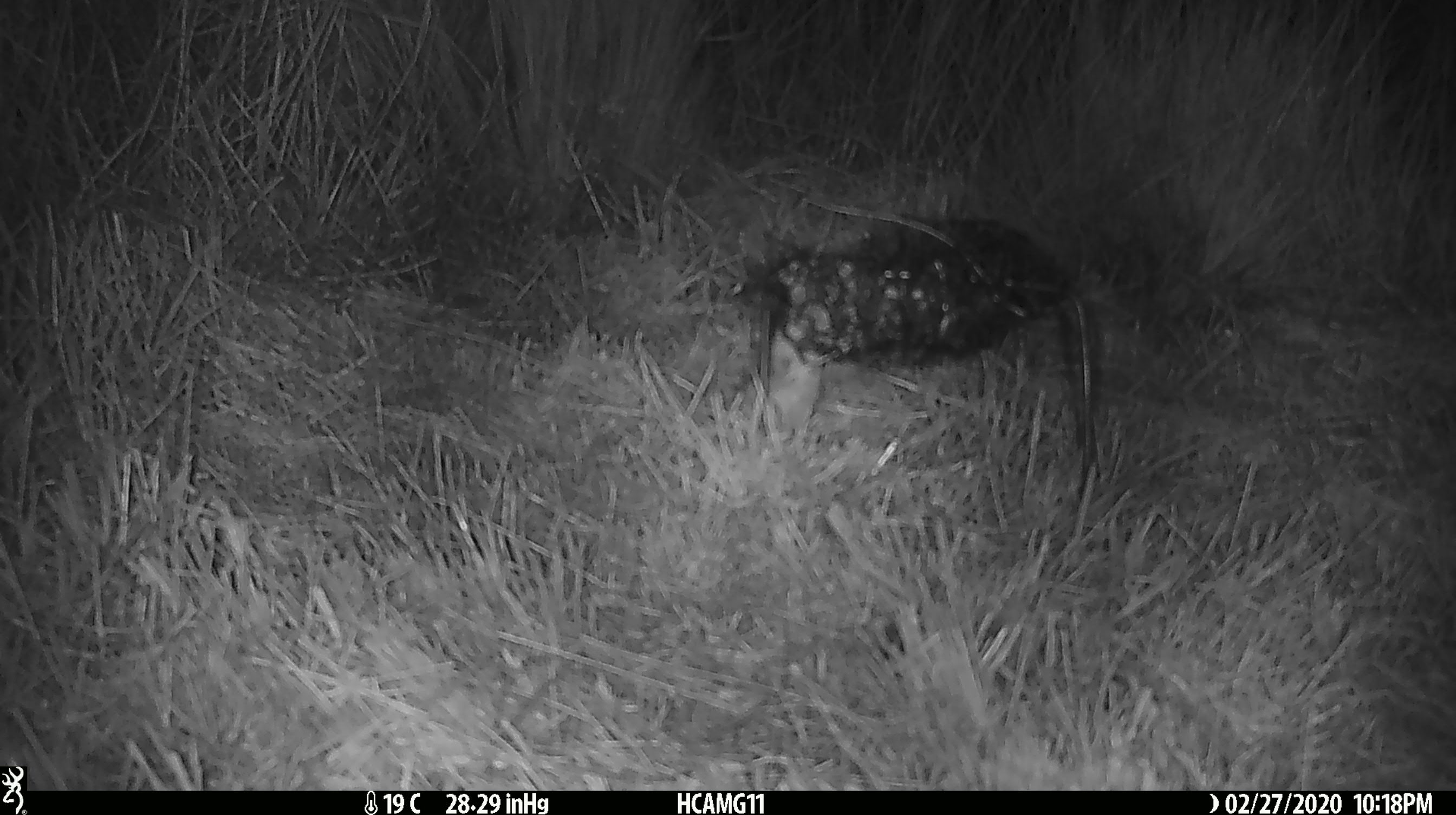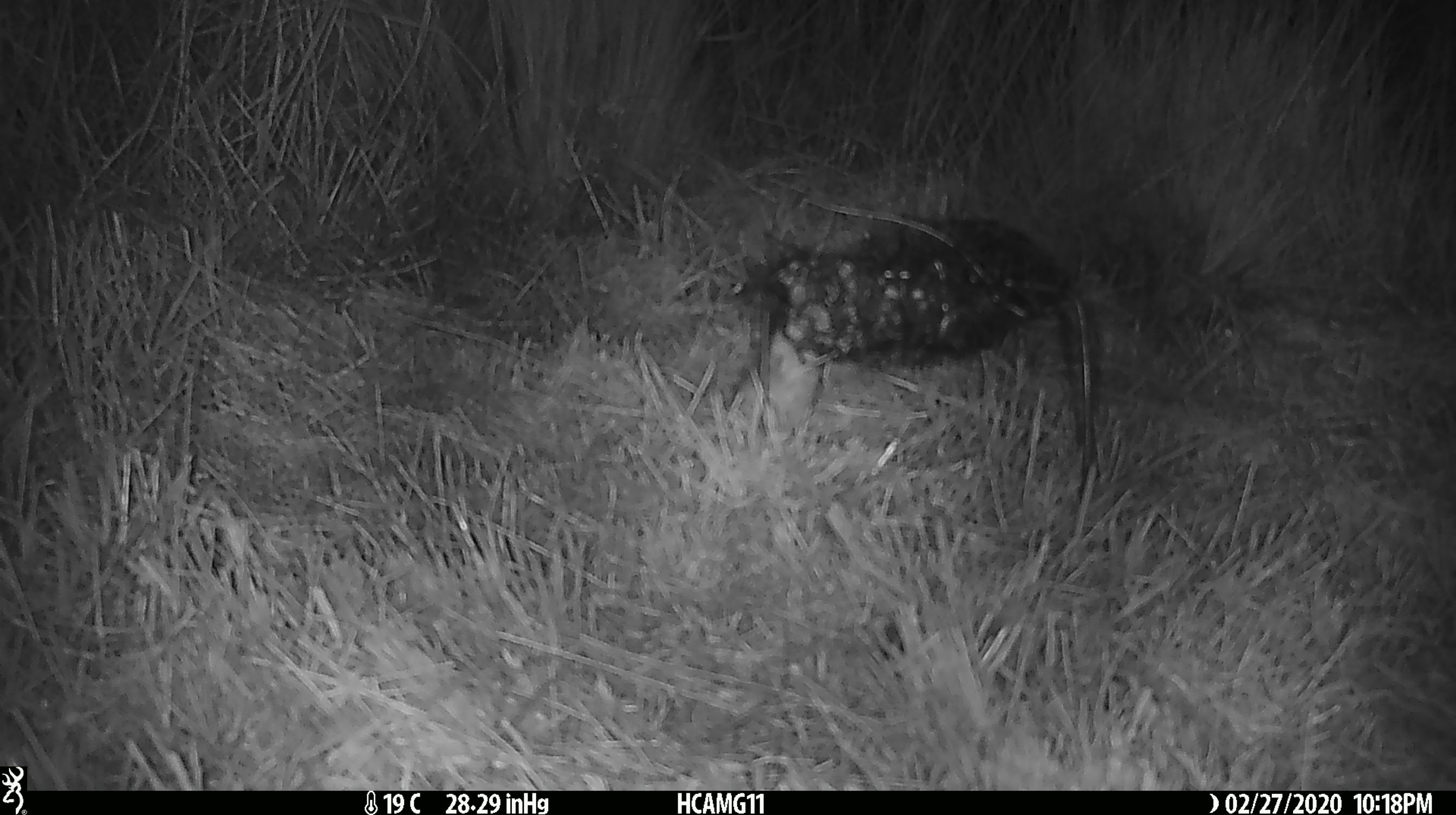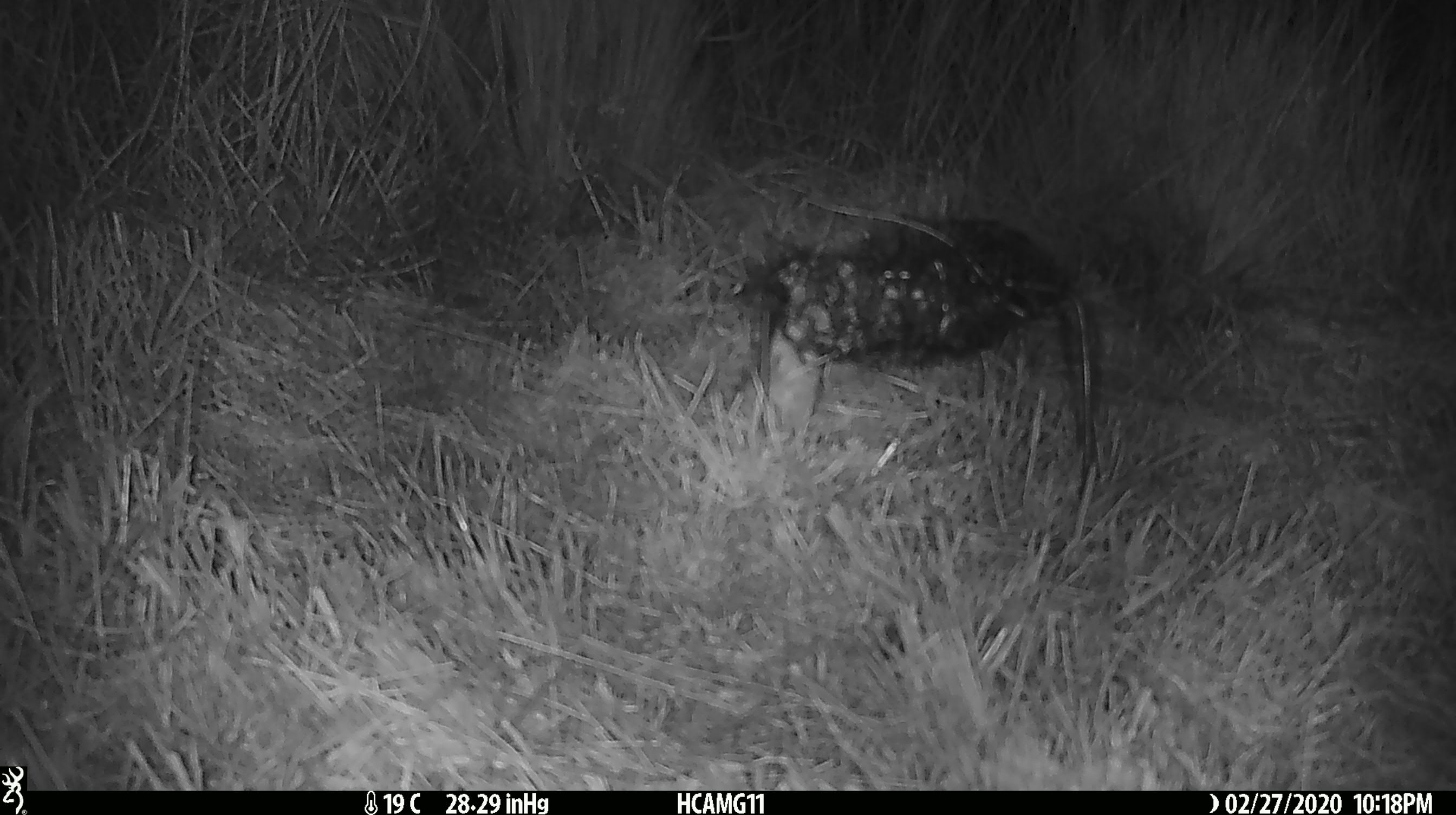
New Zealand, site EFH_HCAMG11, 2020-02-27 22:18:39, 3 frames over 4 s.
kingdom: Animalia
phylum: Chordata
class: Mammalia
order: Rodentia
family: Muridae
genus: Mus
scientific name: Mus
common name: mouse